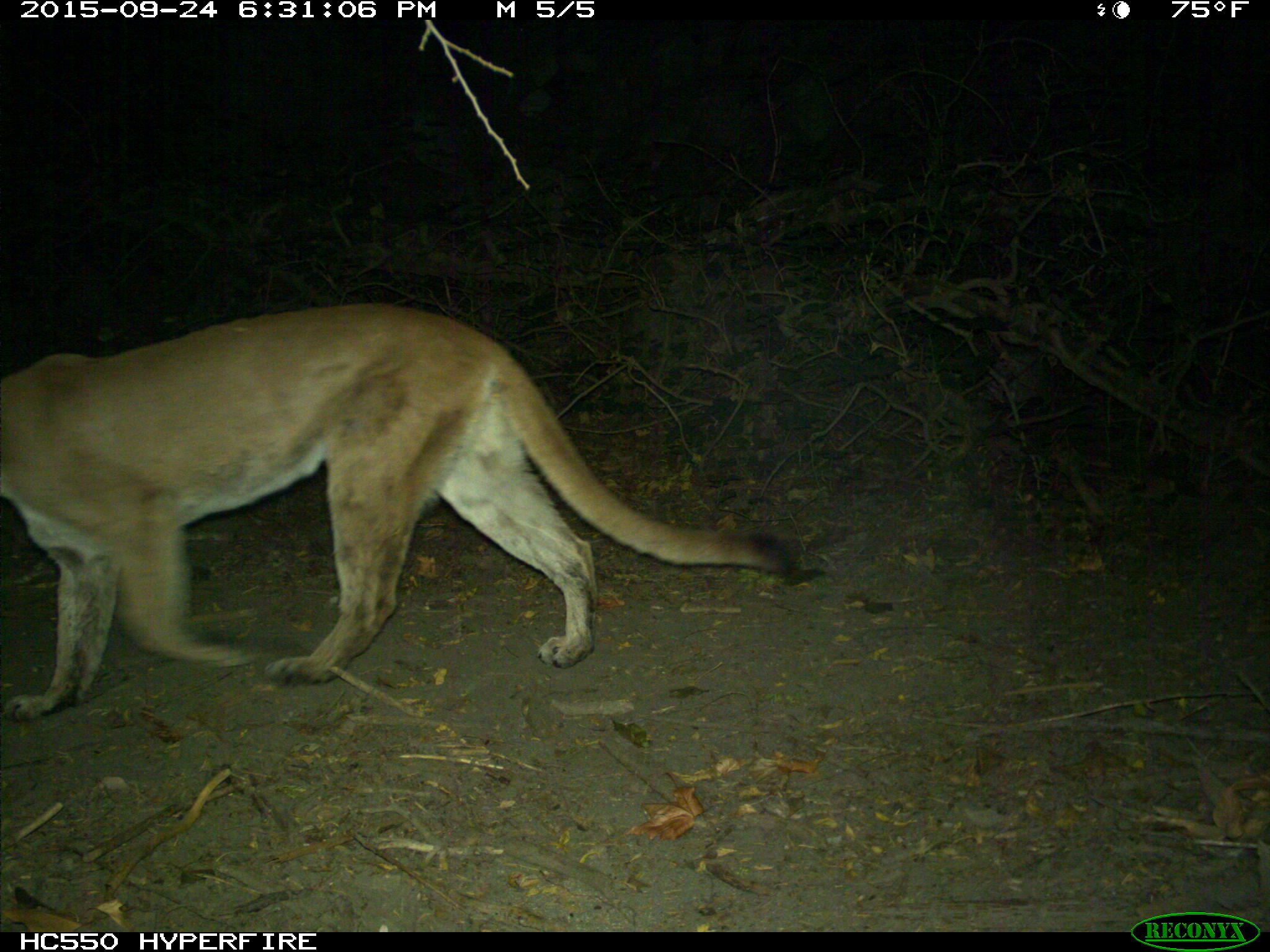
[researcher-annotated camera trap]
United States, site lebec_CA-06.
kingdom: Animalia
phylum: Chordata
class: Mammalia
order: Carnivora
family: Felidae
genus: Puma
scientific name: Puma concolor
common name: mountain lion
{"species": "Puma concolor (mountain lion)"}